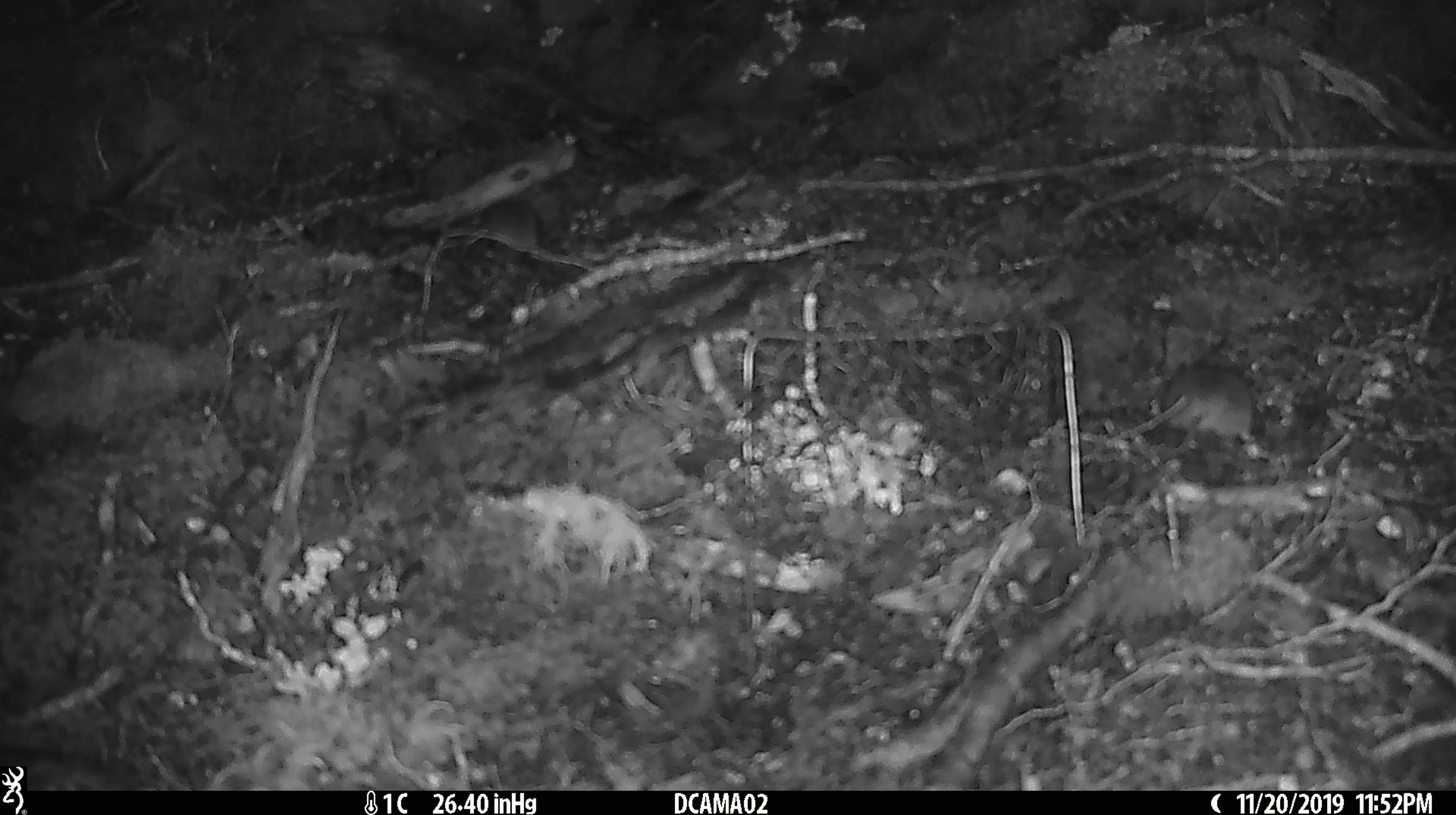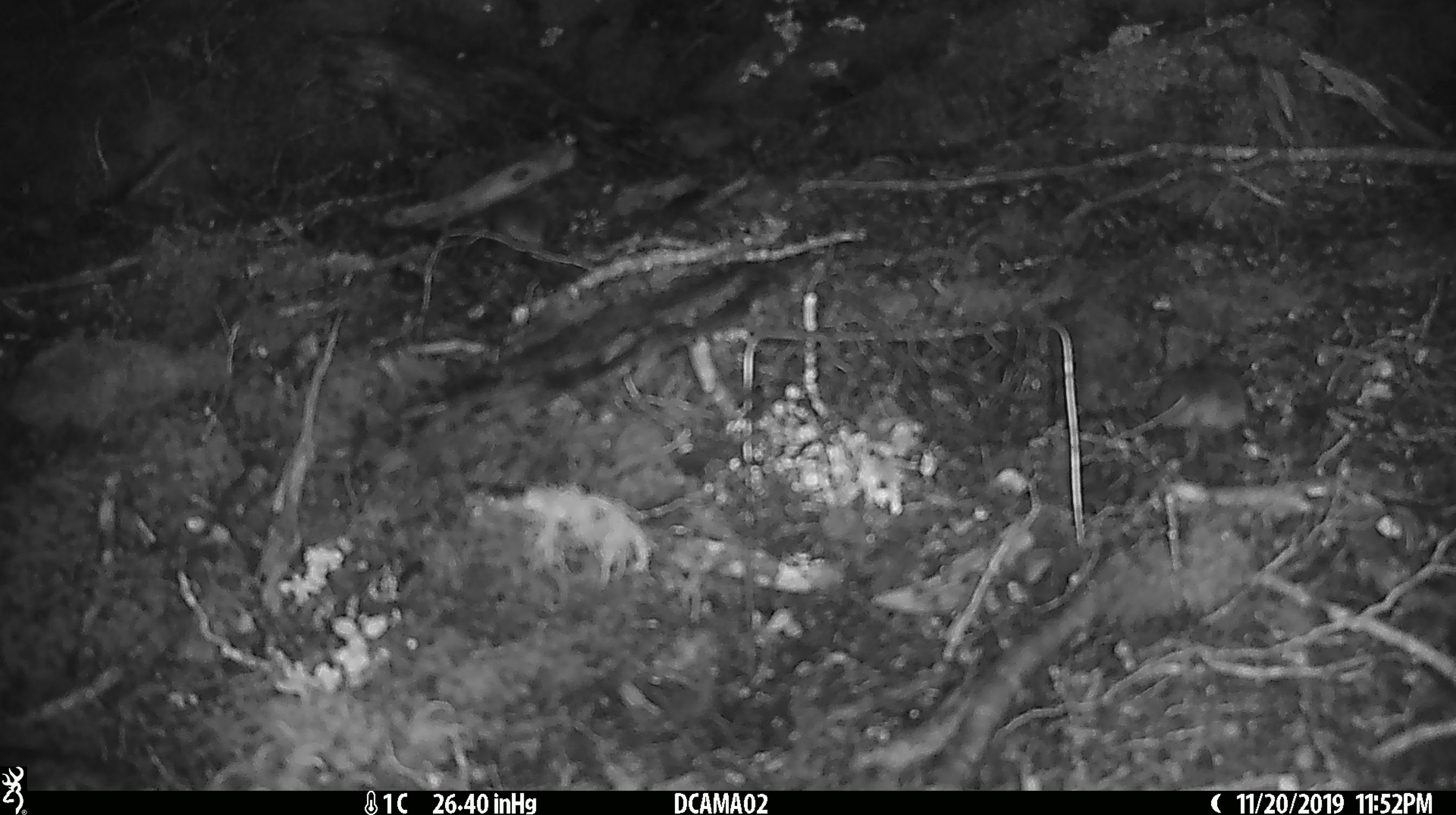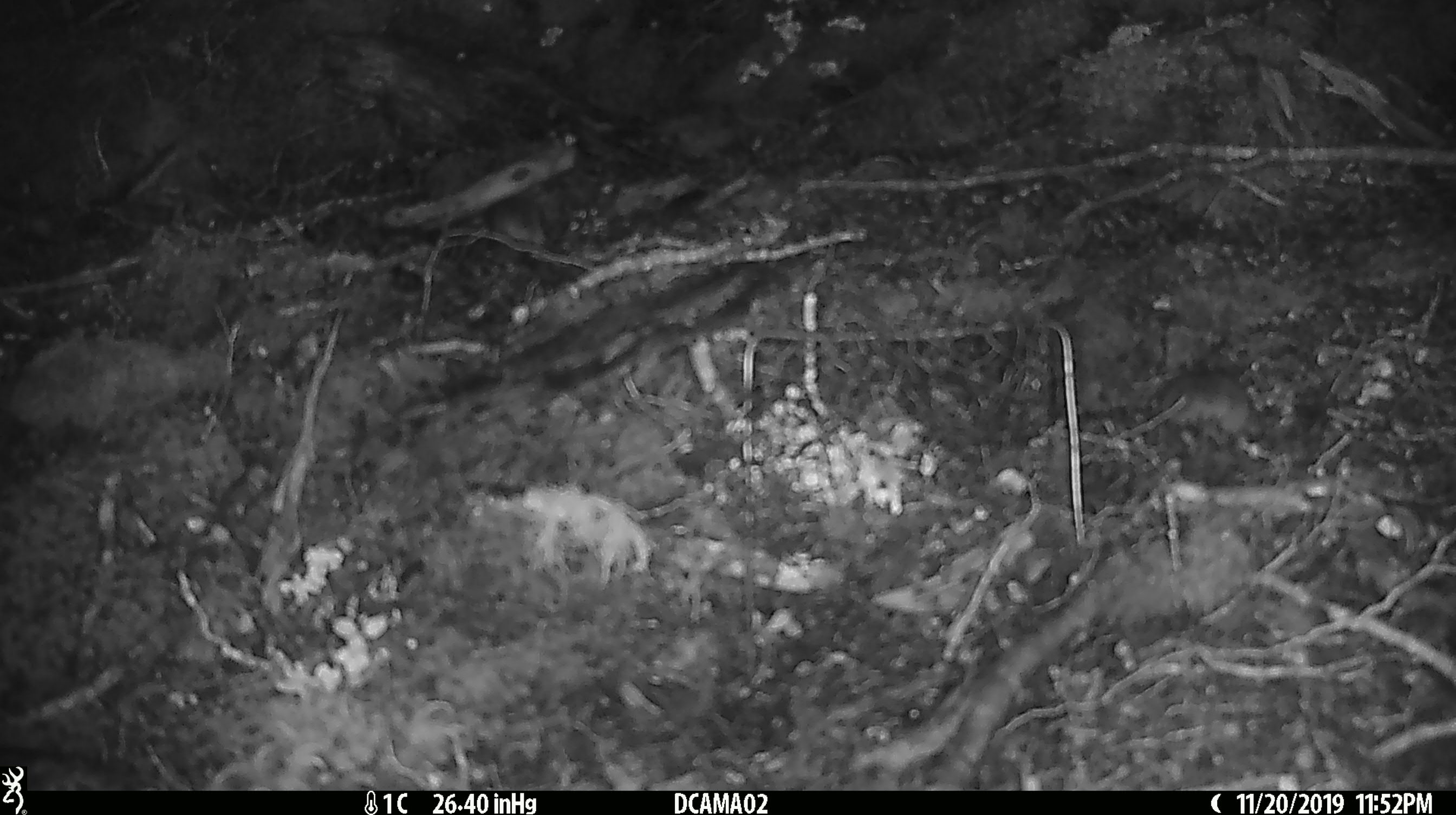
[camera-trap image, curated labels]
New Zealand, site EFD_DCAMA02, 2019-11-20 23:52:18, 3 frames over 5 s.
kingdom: Animalia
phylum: Chordata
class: Mammalia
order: Rodentia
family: Muridae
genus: Mus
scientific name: Mus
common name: mouse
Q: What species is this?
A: Mouse (Mus).